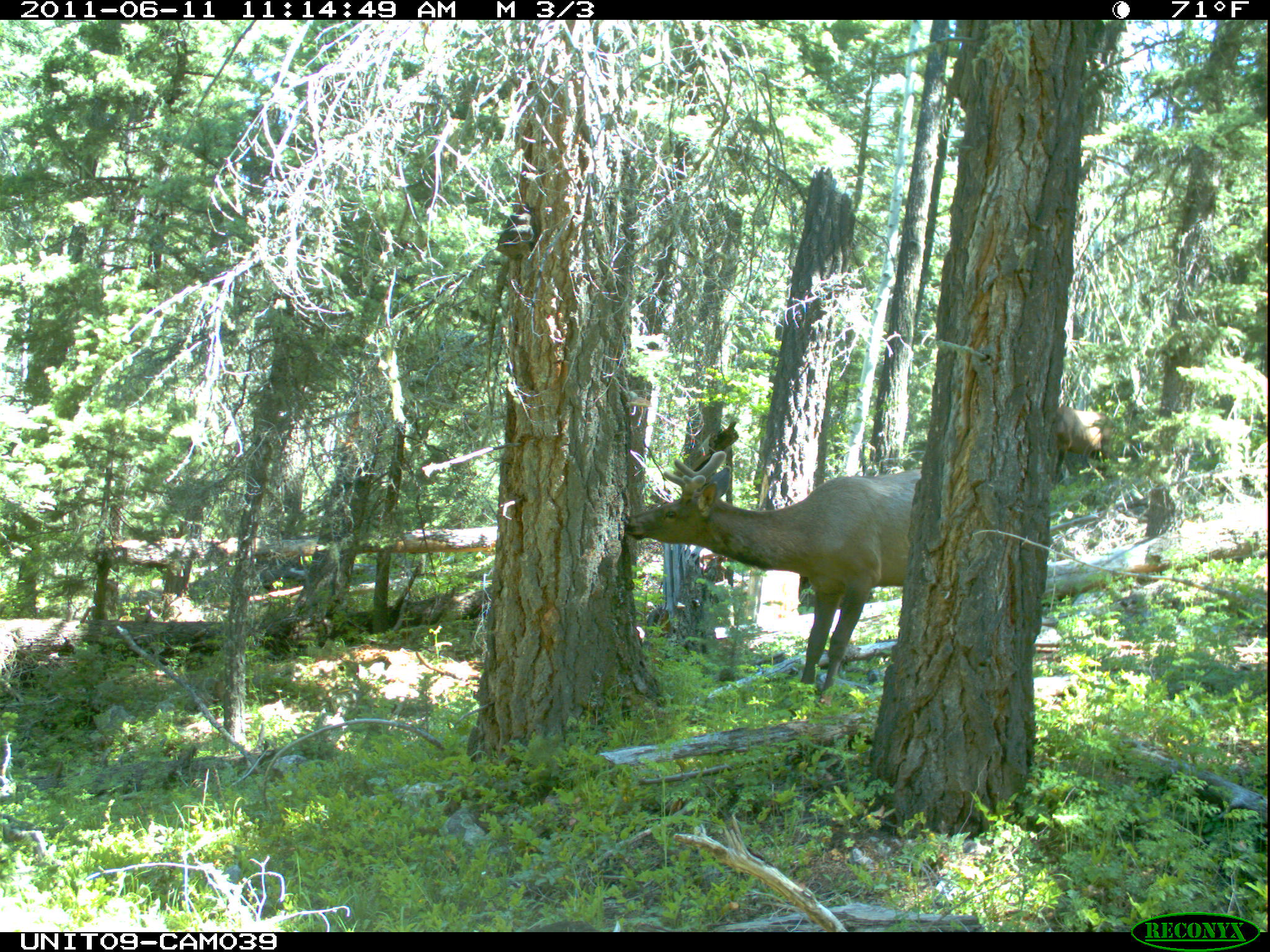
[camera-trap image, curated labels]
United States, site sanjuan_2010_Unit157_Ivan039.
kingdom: Animalia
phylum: Chordata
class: Mammalia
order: Artiodactyla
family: Cervidae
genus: Cervus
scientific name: Cervus elaphus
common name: red deer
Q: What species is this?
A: Cervus elaphus (red deer).